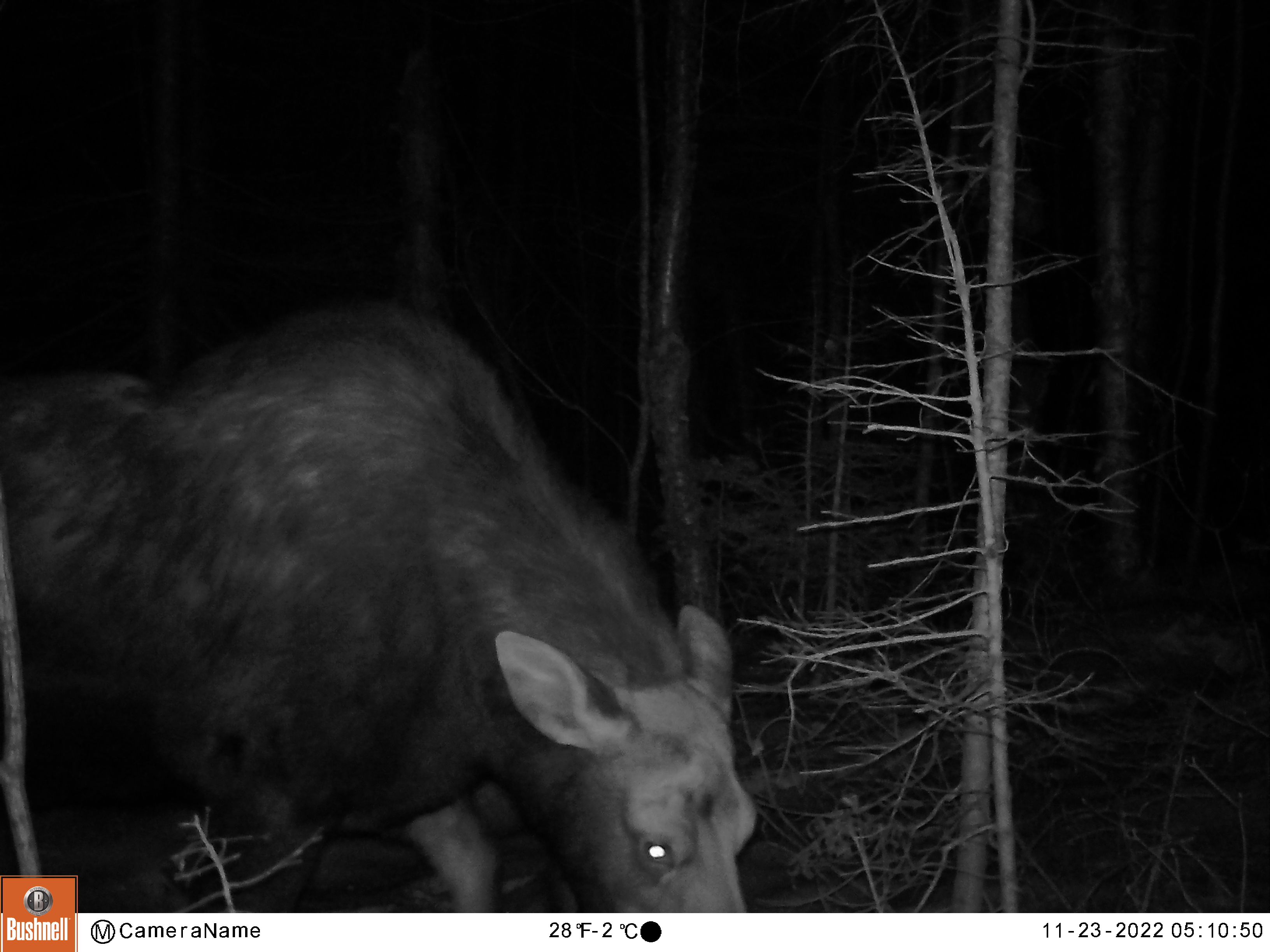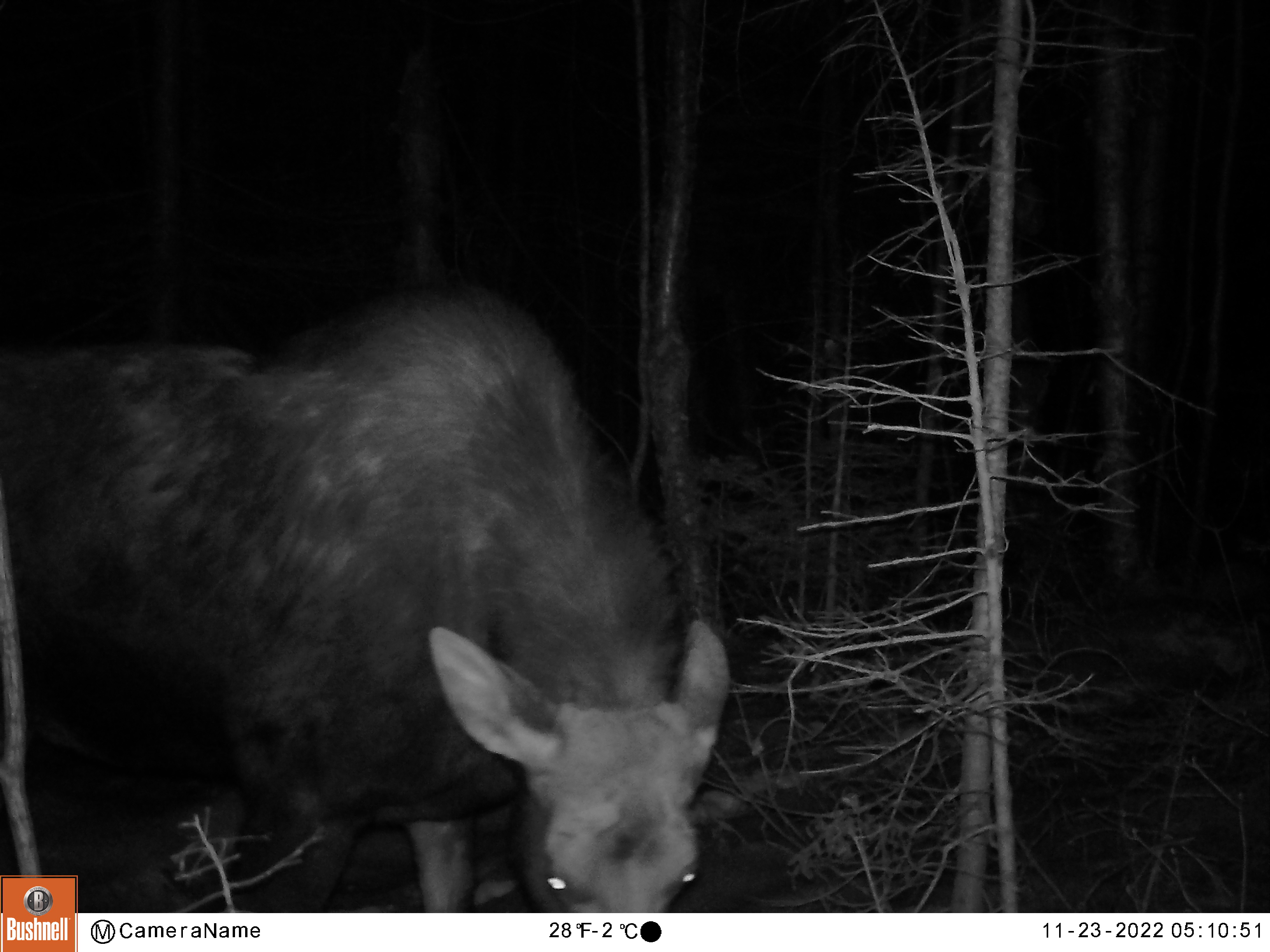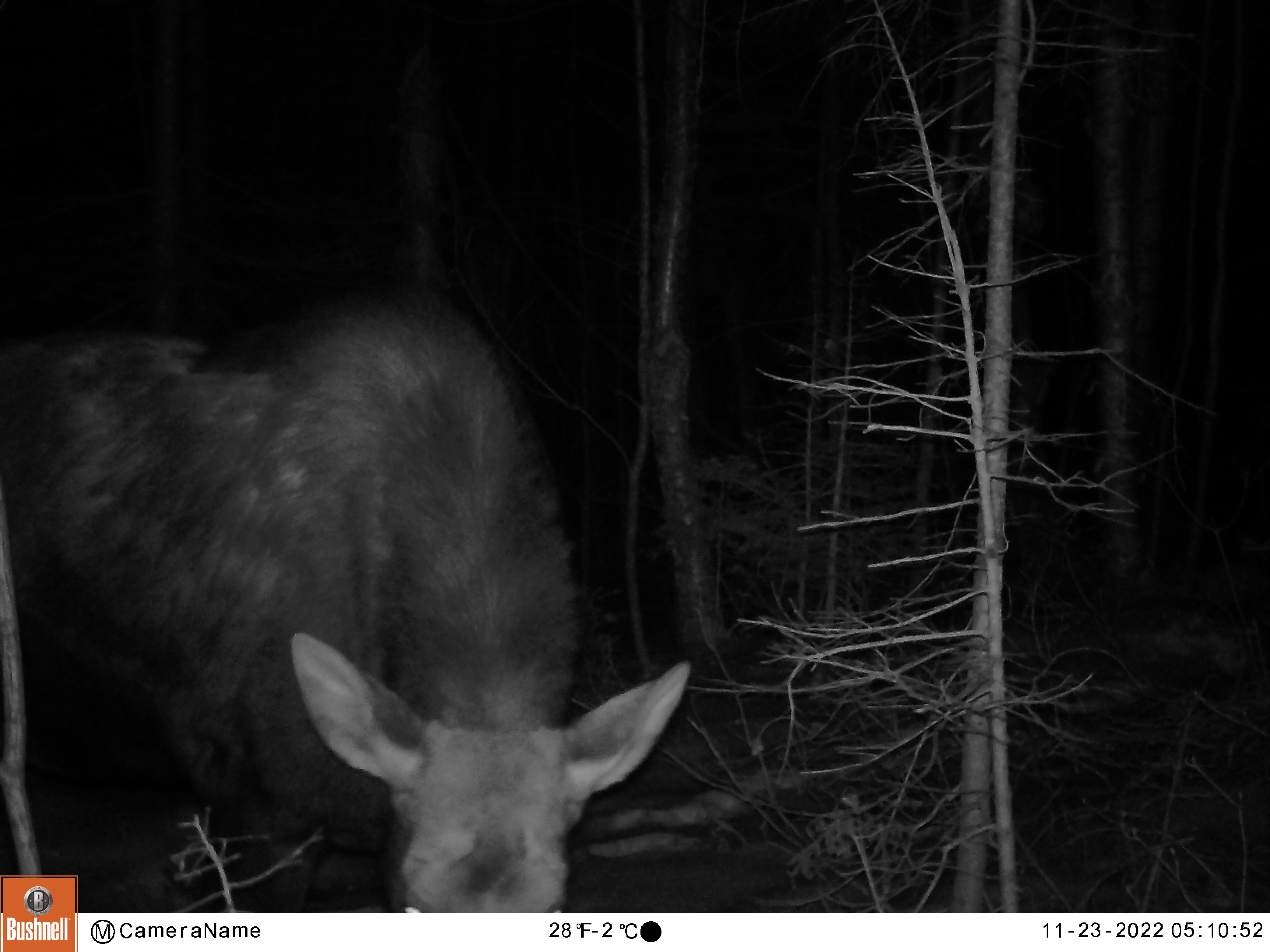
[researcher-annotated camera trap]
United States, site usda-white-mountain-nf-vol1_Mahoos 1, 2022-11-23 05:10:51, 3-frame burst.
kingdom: Animalia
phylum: Chordata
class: Mammalia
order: Artiodactyla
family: Cervidae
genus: Alces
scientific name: Alces alces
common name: moose